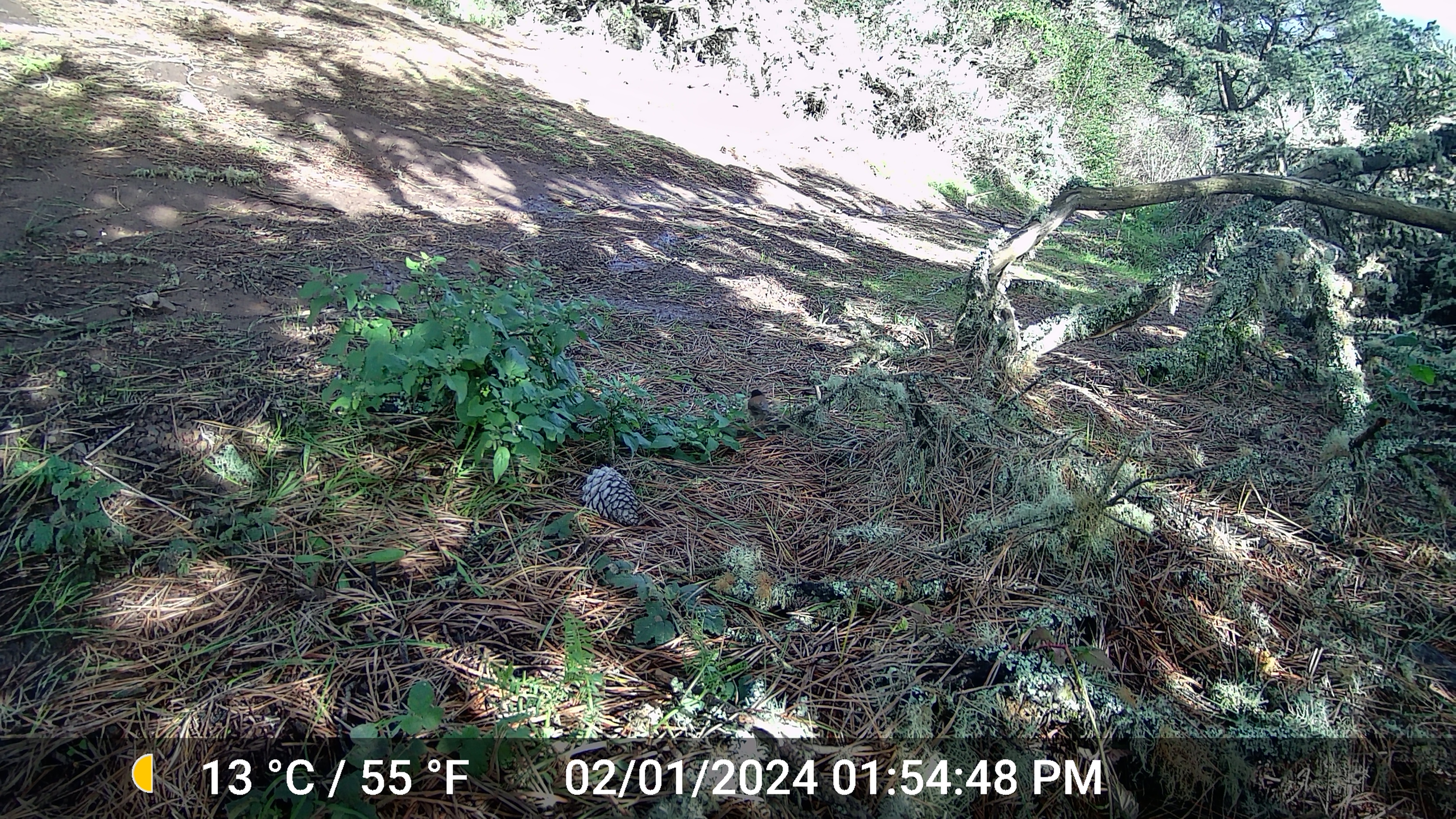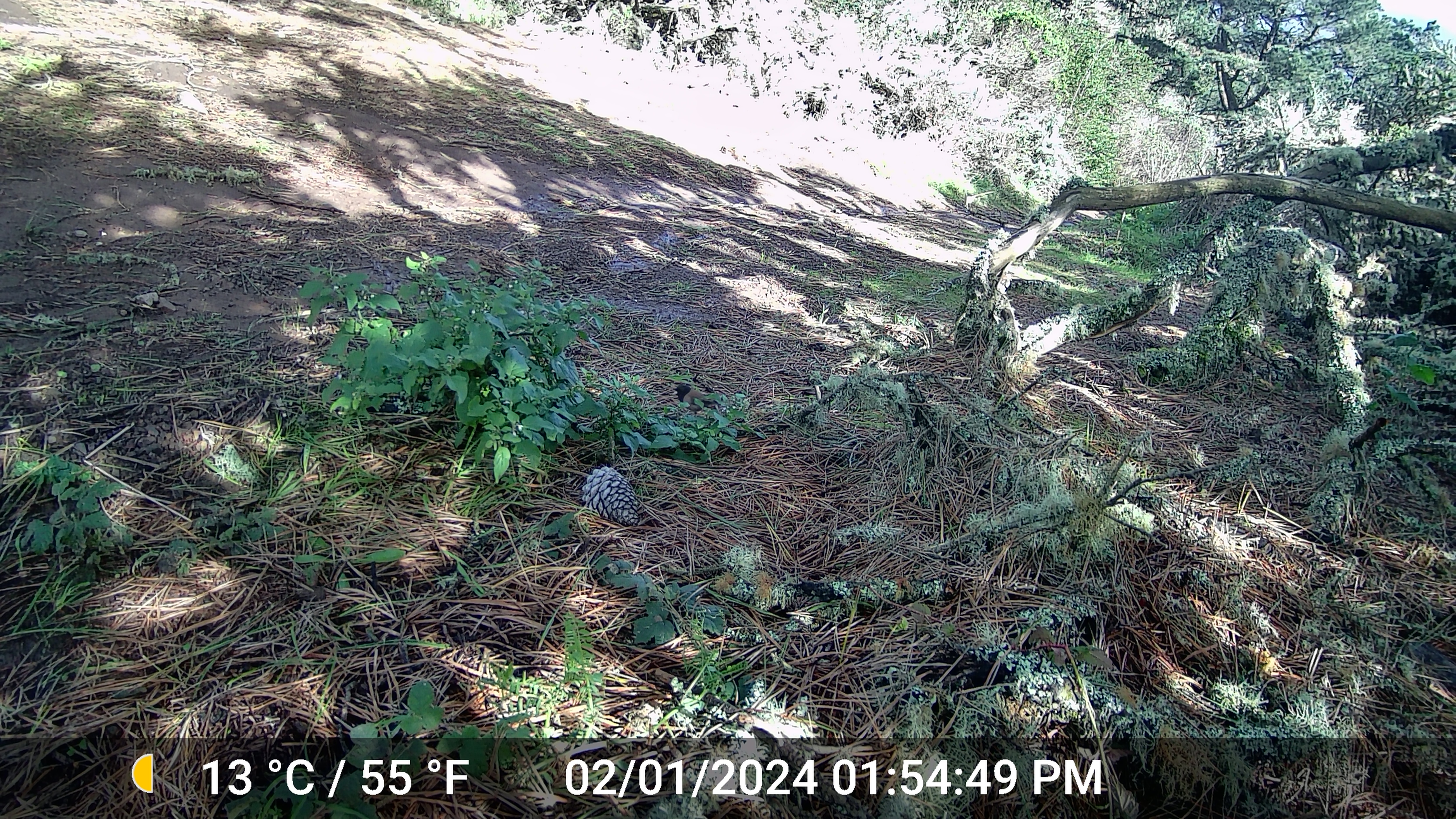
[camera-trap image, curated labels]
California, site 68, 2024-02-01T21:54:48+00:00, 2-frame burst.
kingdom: Animalia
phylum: Chordata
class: Aves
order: Passeriformes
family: Passerellidae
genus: Junco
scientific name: Junco hyemalis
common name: dark-eyed junco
Dark-eyed junco (Junco hyemalis).